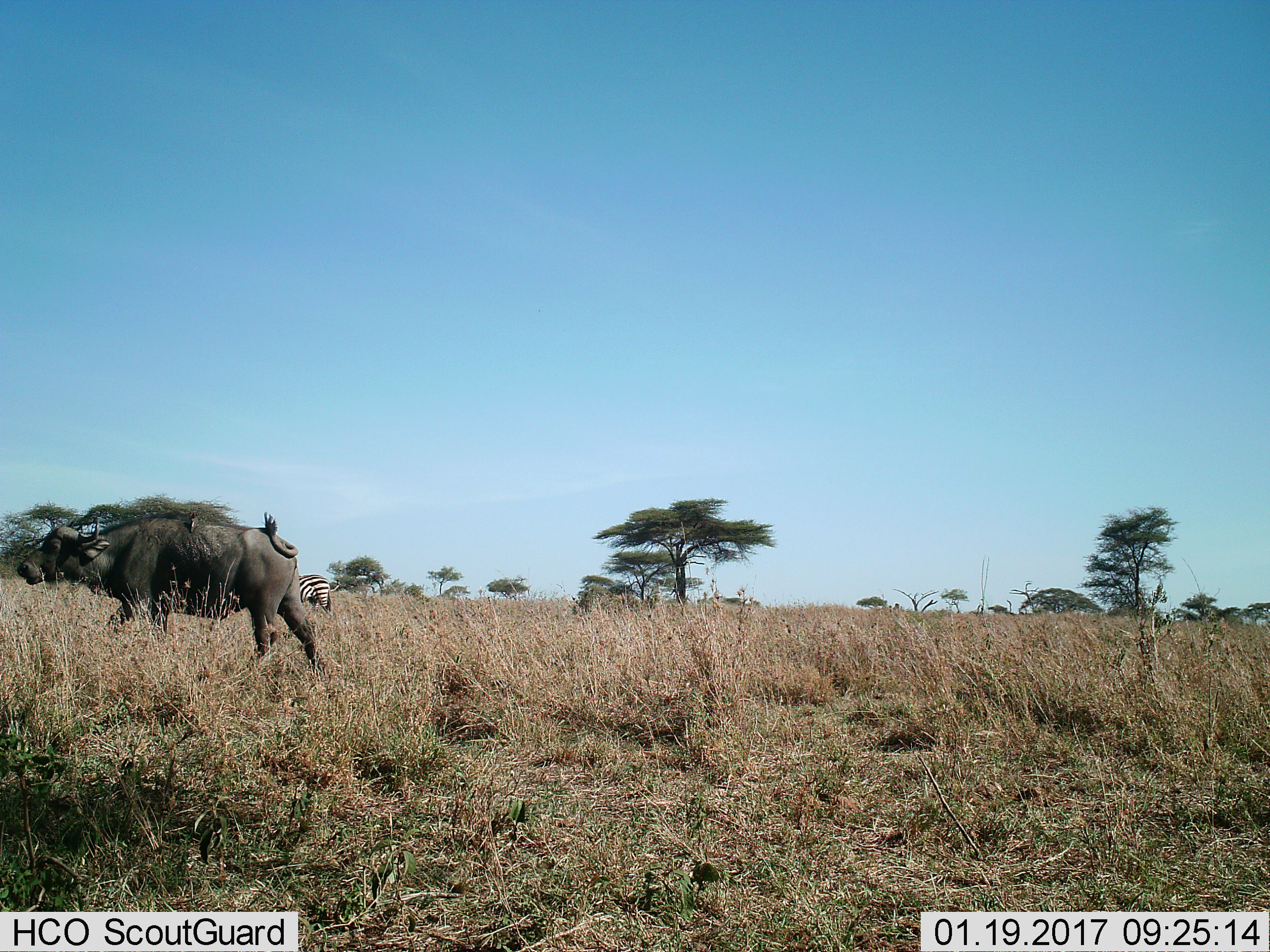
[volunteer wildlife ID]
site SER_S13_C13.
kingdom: Animalia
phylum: Chordata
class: Mammalia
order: Artiodactyla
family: Bovidae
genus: Syncerus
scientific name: Syncerus caffer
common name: african buffalo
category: buffalo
Buffalo (african buffalo) (Syncerus caffer), count 1. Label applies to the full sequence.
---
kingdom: Animalia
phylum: Chordata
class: Mammalia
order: Perissodactyla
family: Equidae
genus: Equus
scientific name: Equus quagga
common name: plains zebra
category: zebraplains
Zebraplains (plains zebra) (Equus quagga), count 1. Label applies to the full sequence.